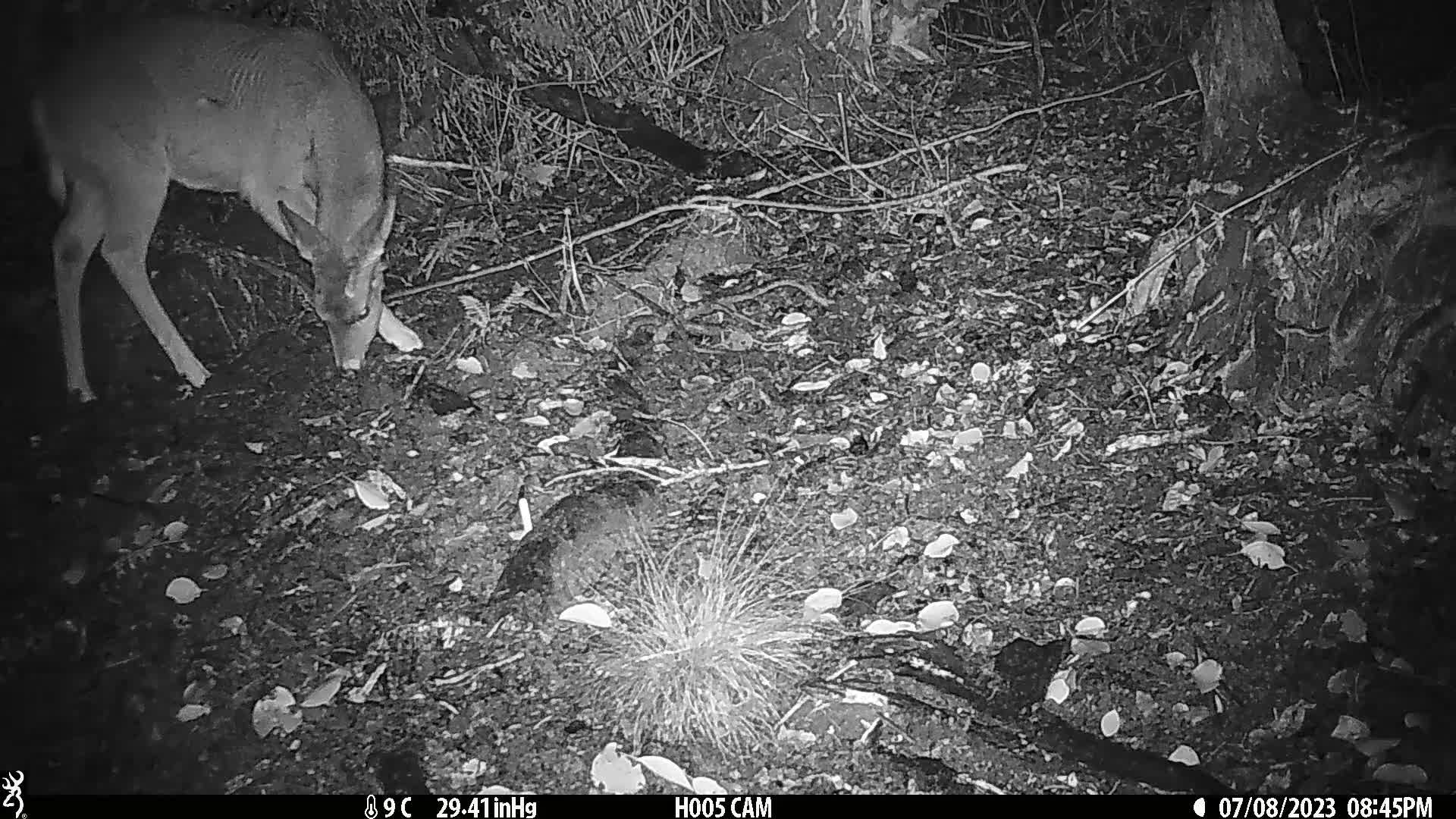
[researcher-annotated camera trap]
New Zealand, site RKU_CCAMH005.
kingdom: Animalia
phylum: Chordata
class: Mammalia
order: Artiodactyla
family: Cervidae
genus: Odocoileus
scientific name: Odocoileus virginianus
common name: white-tailed deer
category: white tailed deer